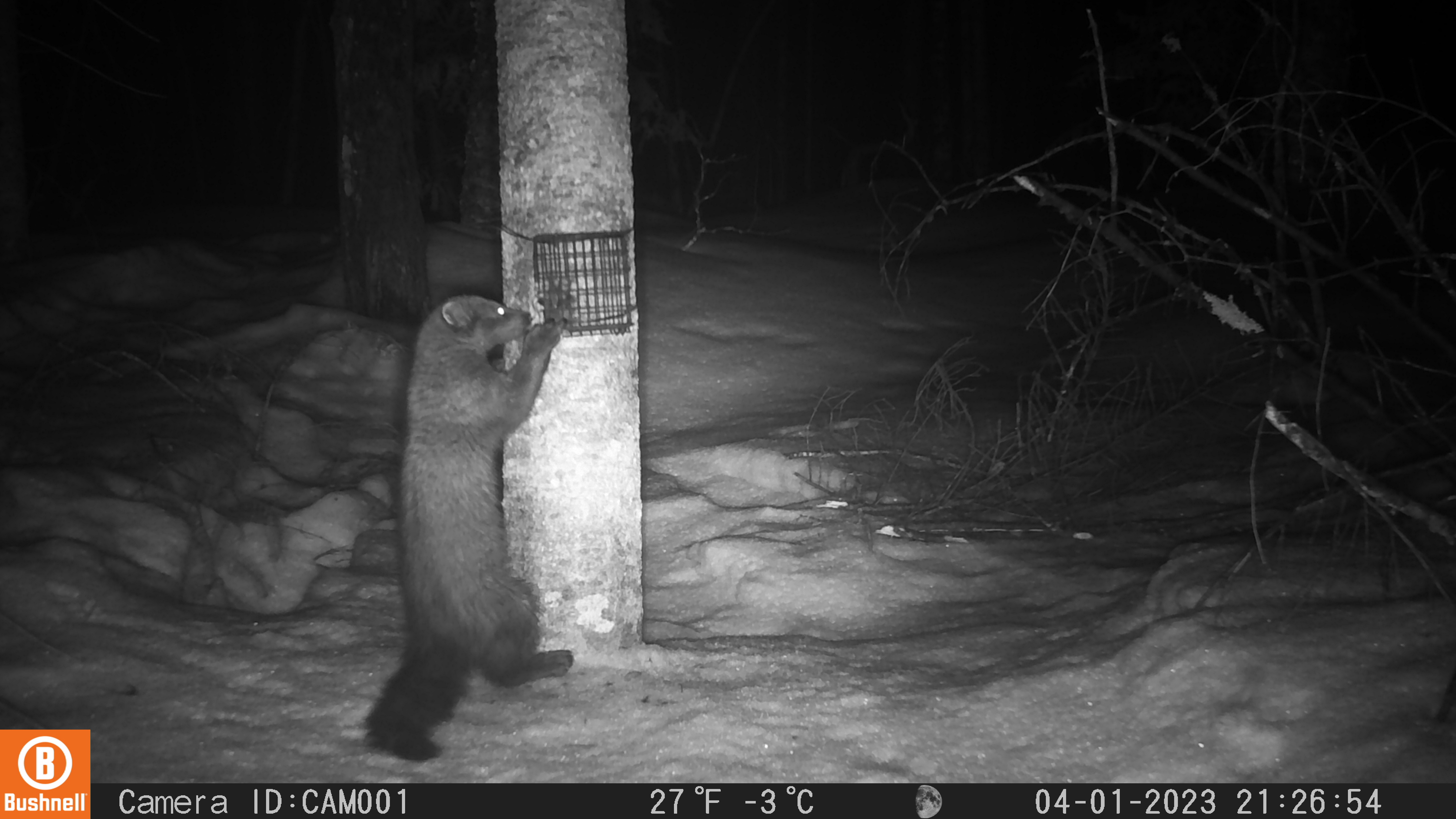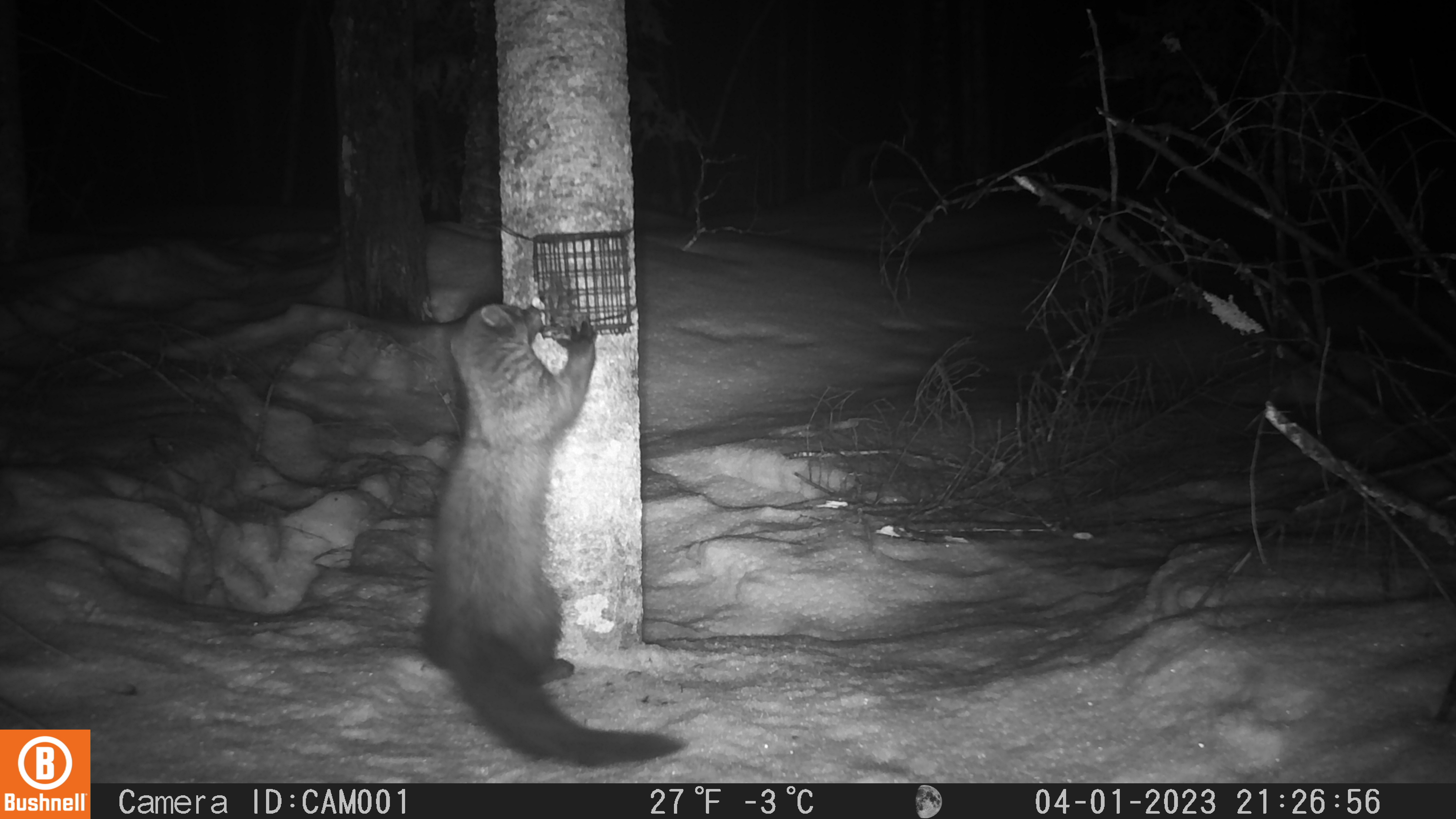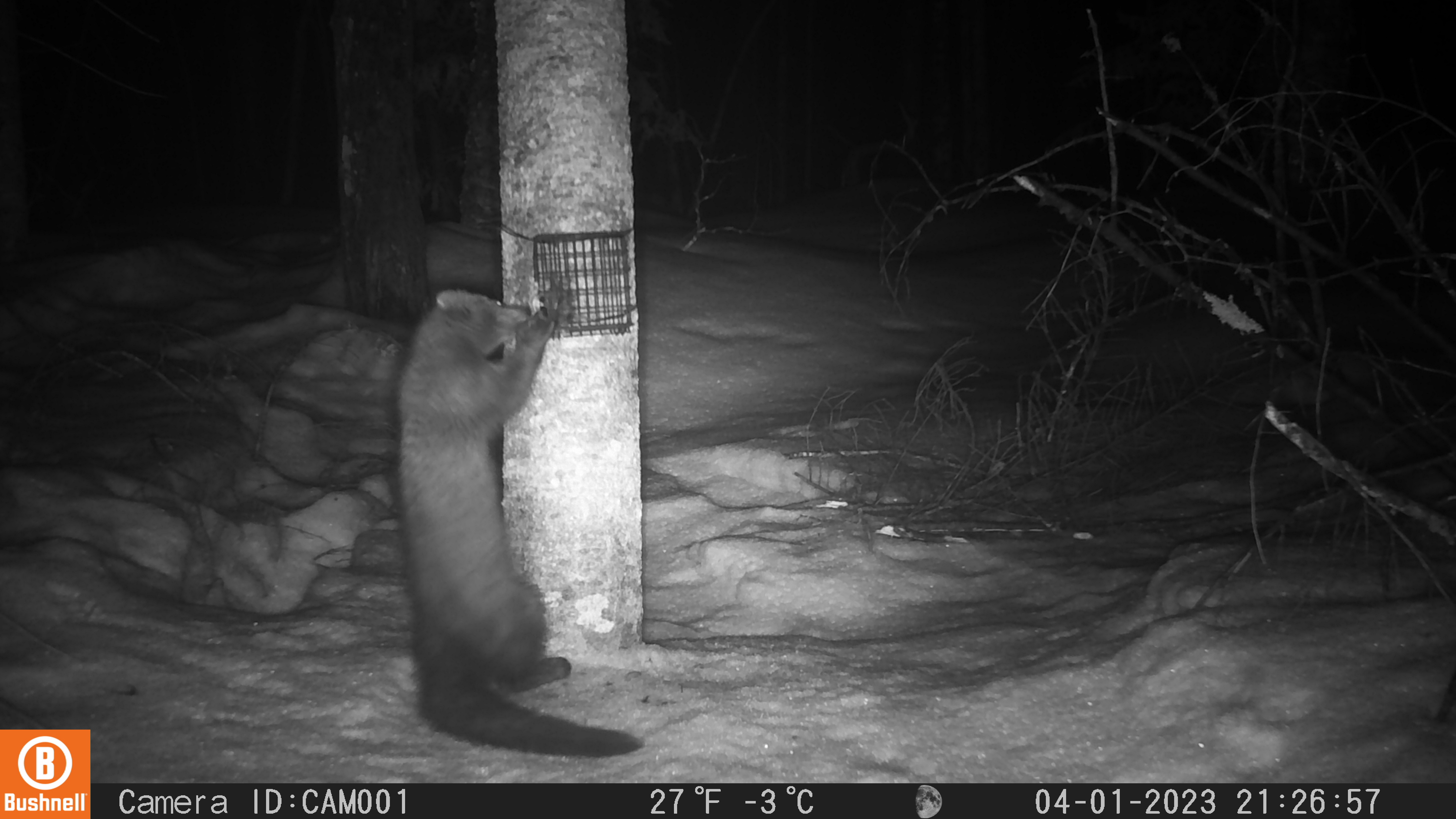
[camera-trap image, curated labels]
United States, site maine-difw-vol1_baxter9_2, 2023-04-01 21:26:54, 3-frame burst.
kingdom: Animalia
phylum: Chordata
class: Mammalia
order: Carnivora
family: Mustelidae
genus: Pekania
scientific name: Pekania pennanti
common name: fisher